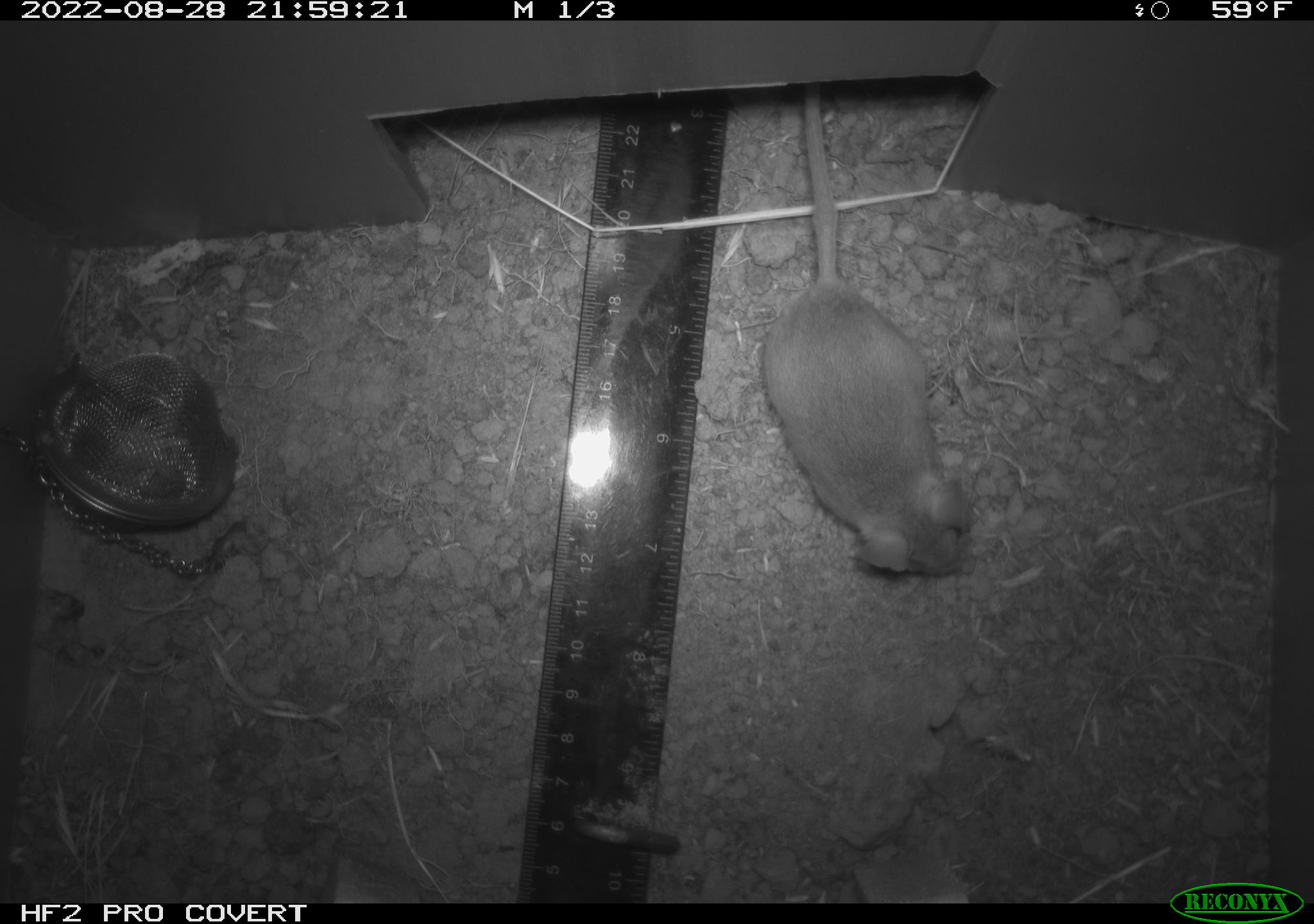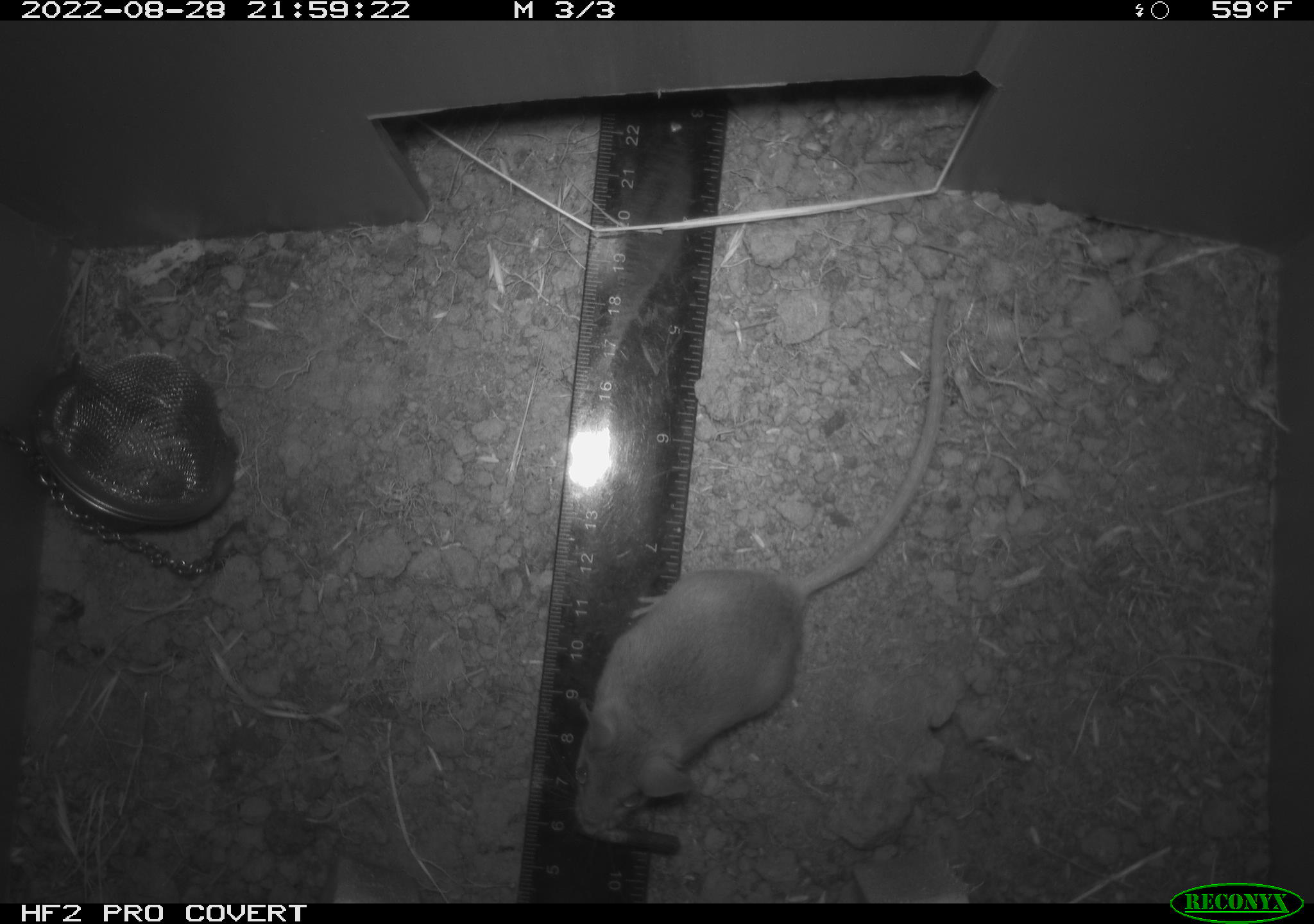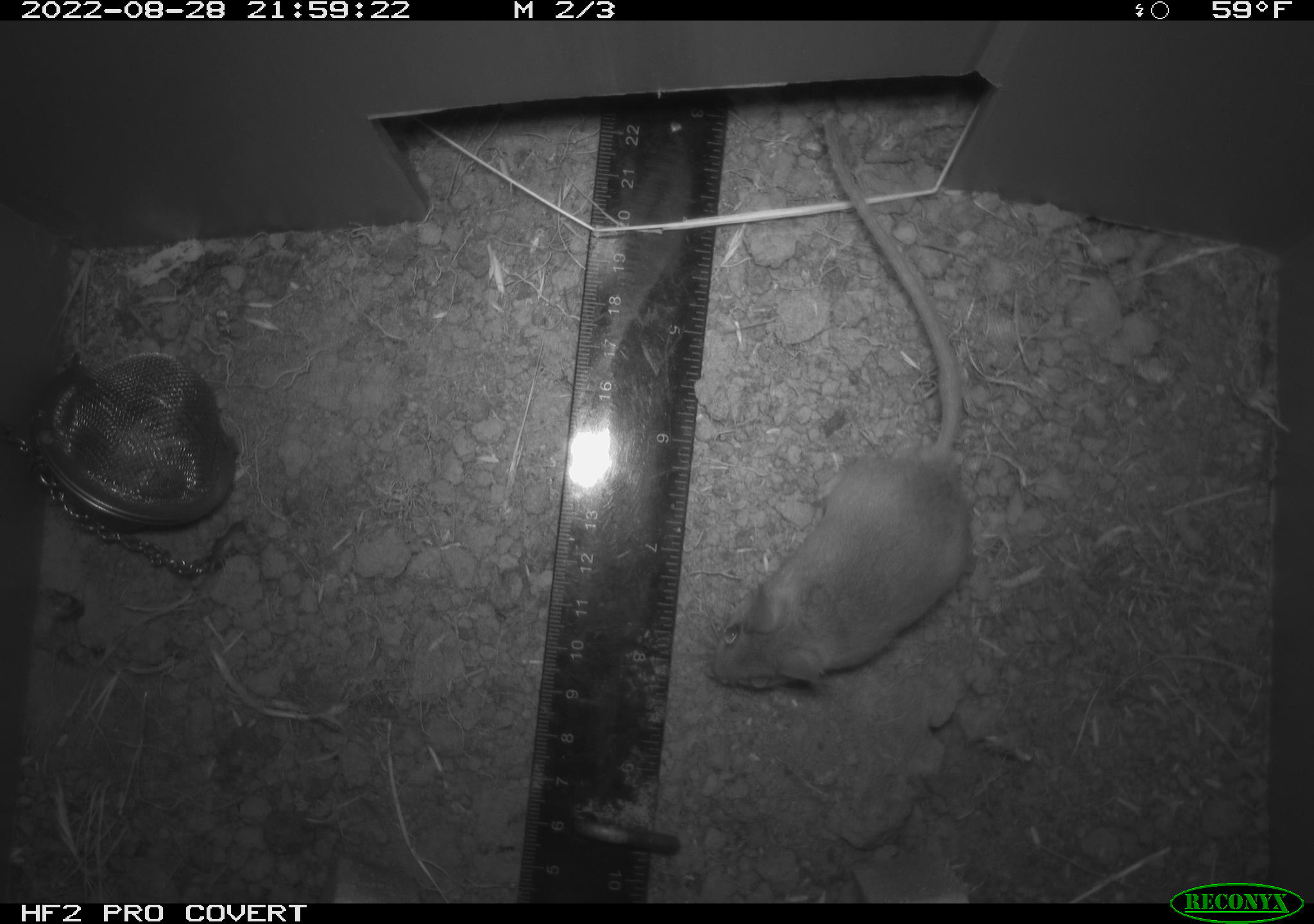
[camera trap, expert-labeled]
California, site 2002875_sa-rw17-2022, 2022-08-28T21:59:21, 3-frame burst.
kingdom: Animalia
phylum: Chordata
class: Mammalia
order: Rodentia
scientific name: Rodentia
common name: mouse species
Mouse species (Rodentia).